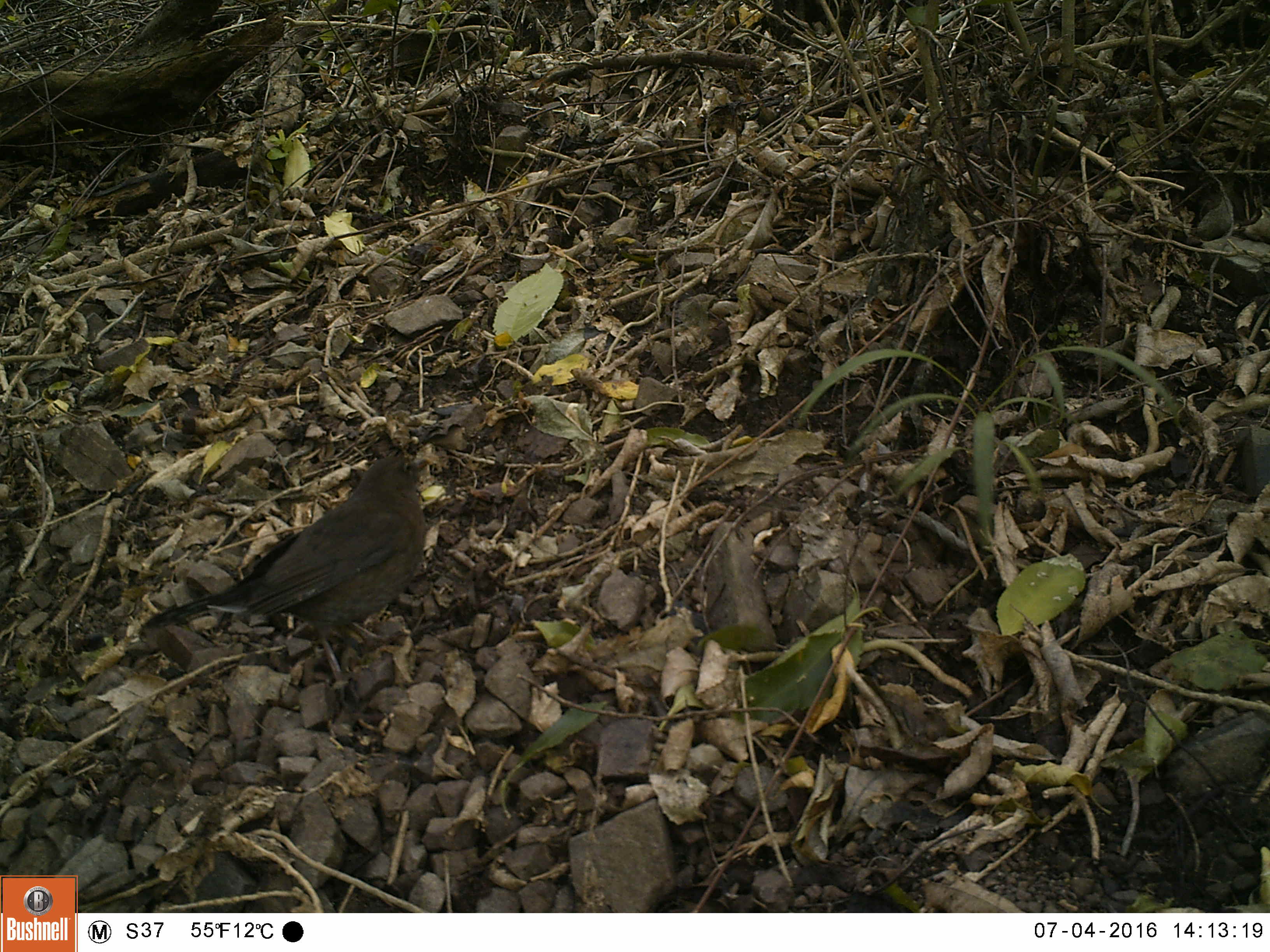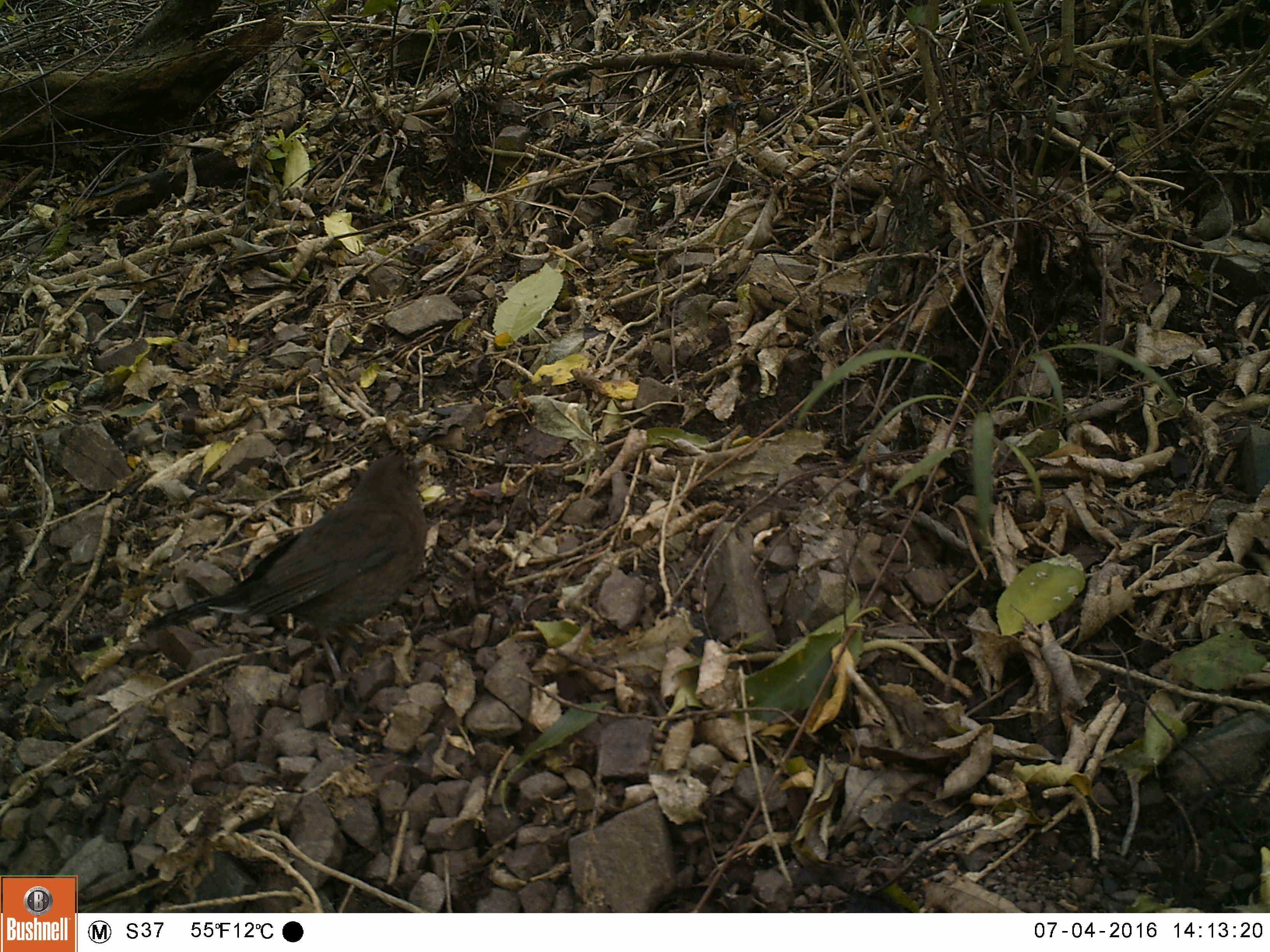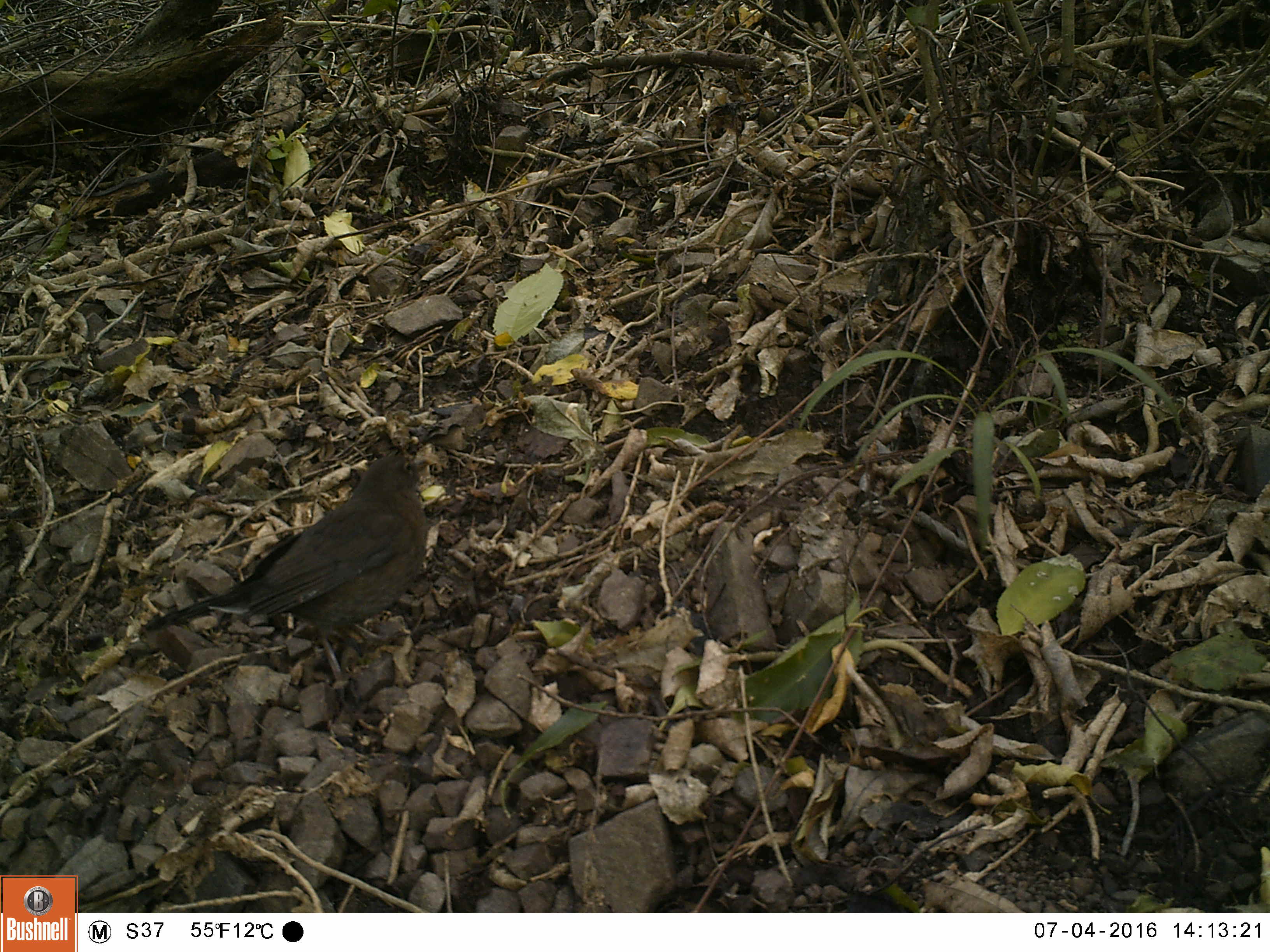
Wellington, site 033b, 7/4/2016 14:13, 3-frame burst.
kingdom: Animalia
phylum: Chordata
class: Aves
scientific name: Aves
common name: bird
Bird (Aves).